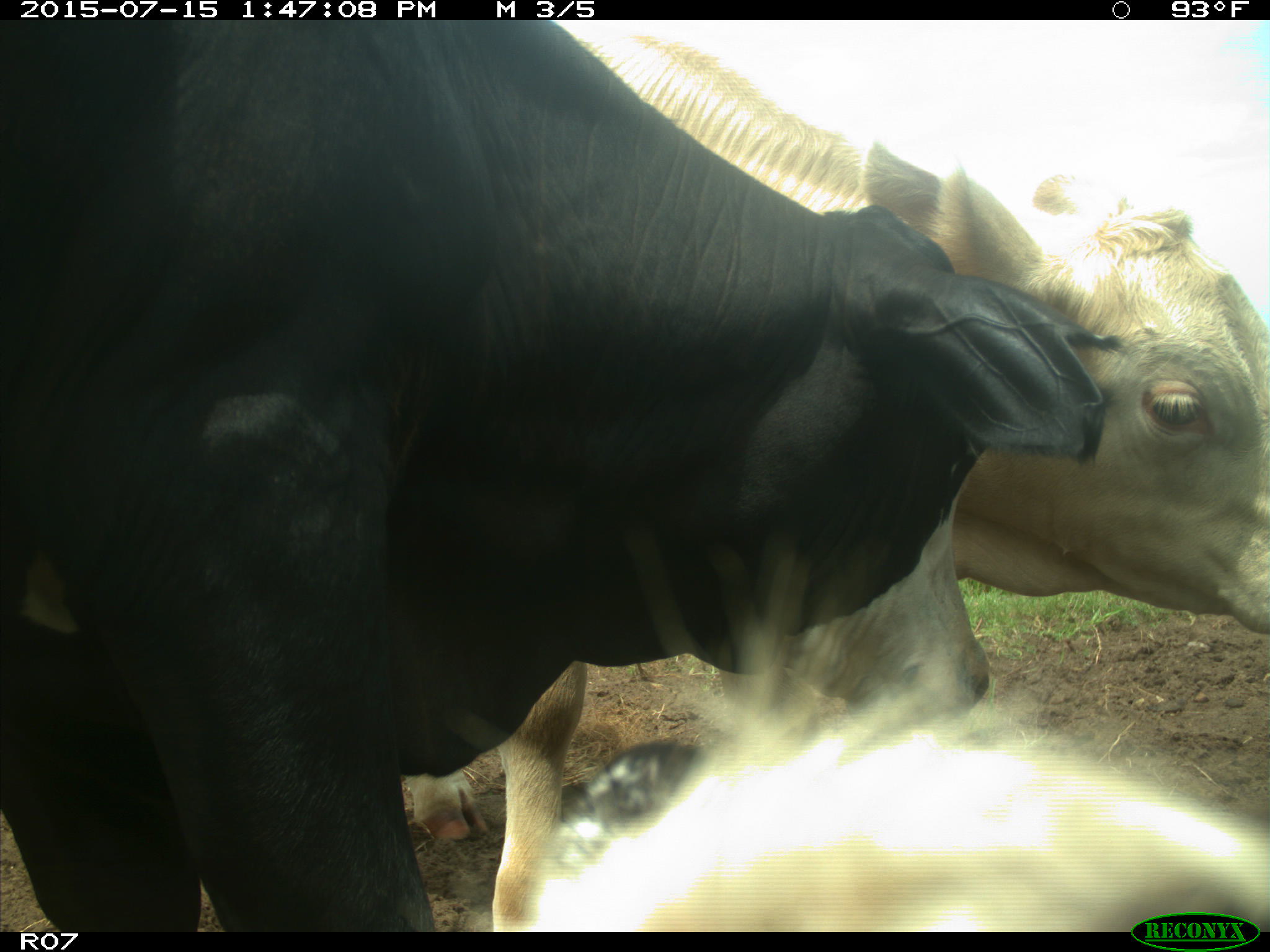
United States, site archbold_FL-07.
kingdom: Animalia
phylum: Chordata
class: Mammalia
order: Artiodactyla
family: Bovidae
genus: Bos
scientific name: Bos taurus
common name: domestic cow